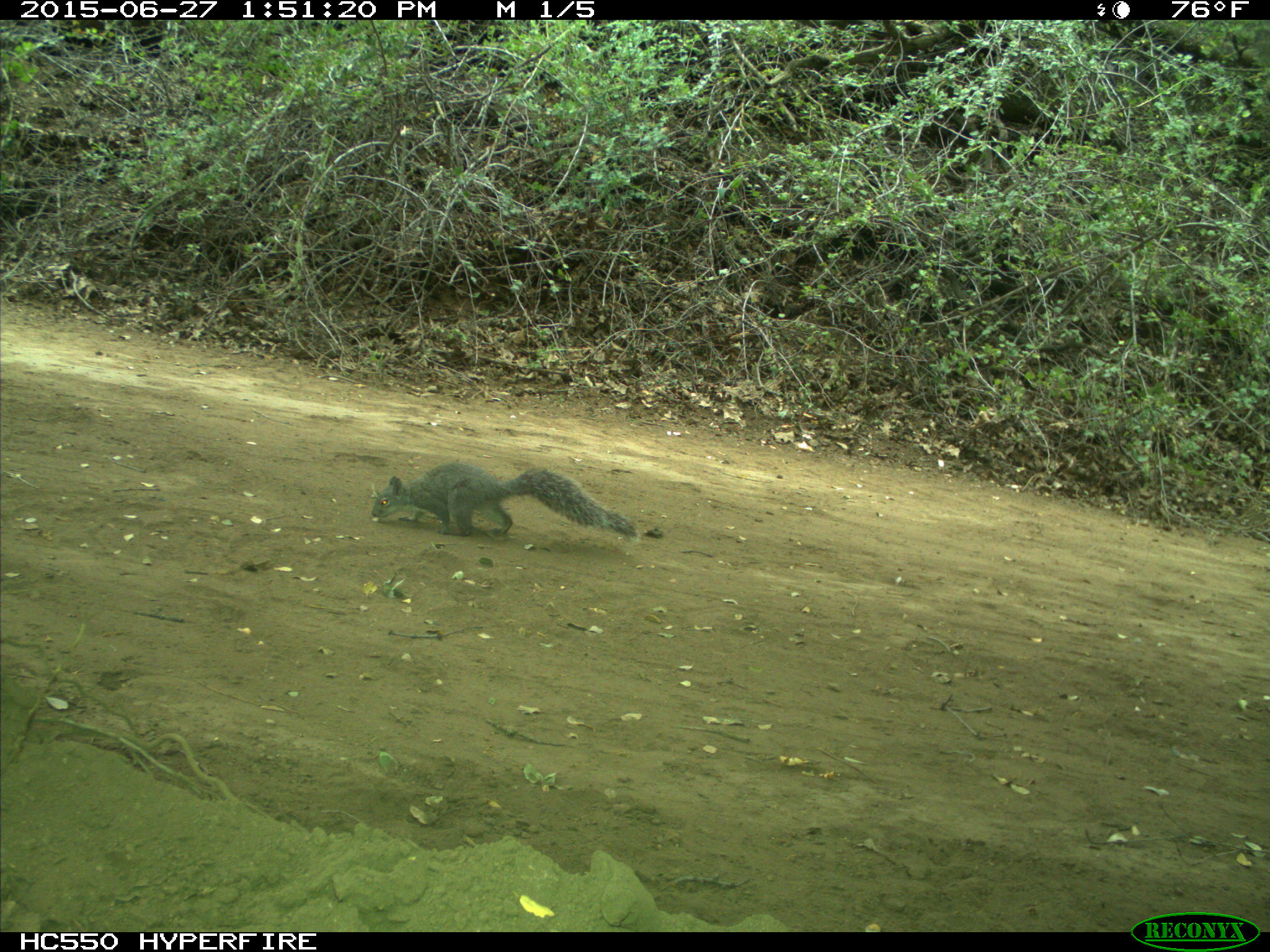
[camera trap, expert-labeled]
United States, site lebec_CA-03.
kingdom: Animalia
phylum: Chordata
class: Mammalia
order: Rodentia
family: Sciuridae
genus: Sciurus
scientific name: Sciurus carolinensis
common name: eastern gray squirrel